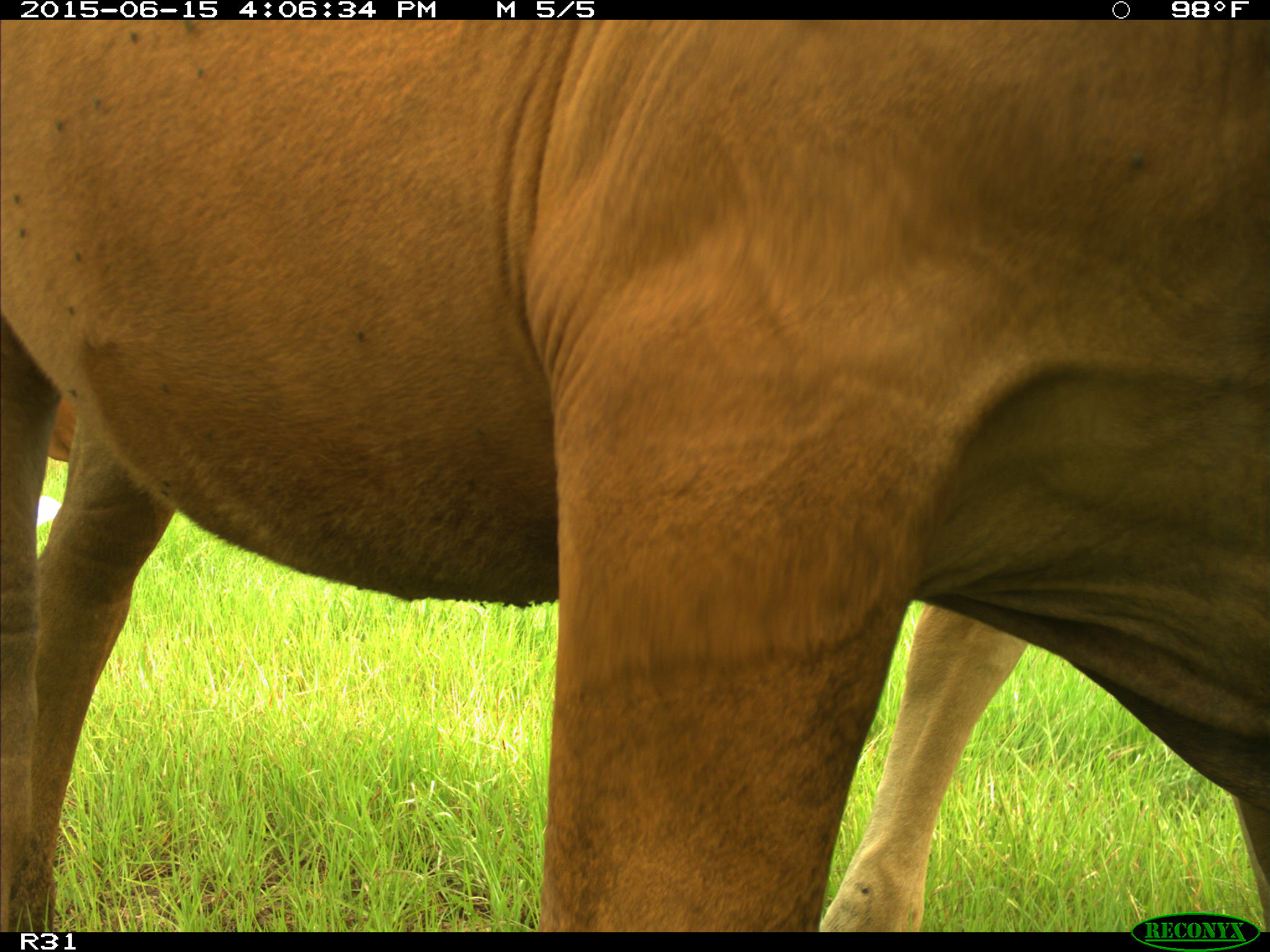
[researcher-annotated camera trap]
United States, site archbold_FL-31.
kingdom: Animalia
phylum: Chordata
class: Mammalia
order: Artiodactyla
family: Bovidae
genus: Bos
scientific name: Bos taurus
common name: domestic cow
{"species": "Bos taurus (domestic cow)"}